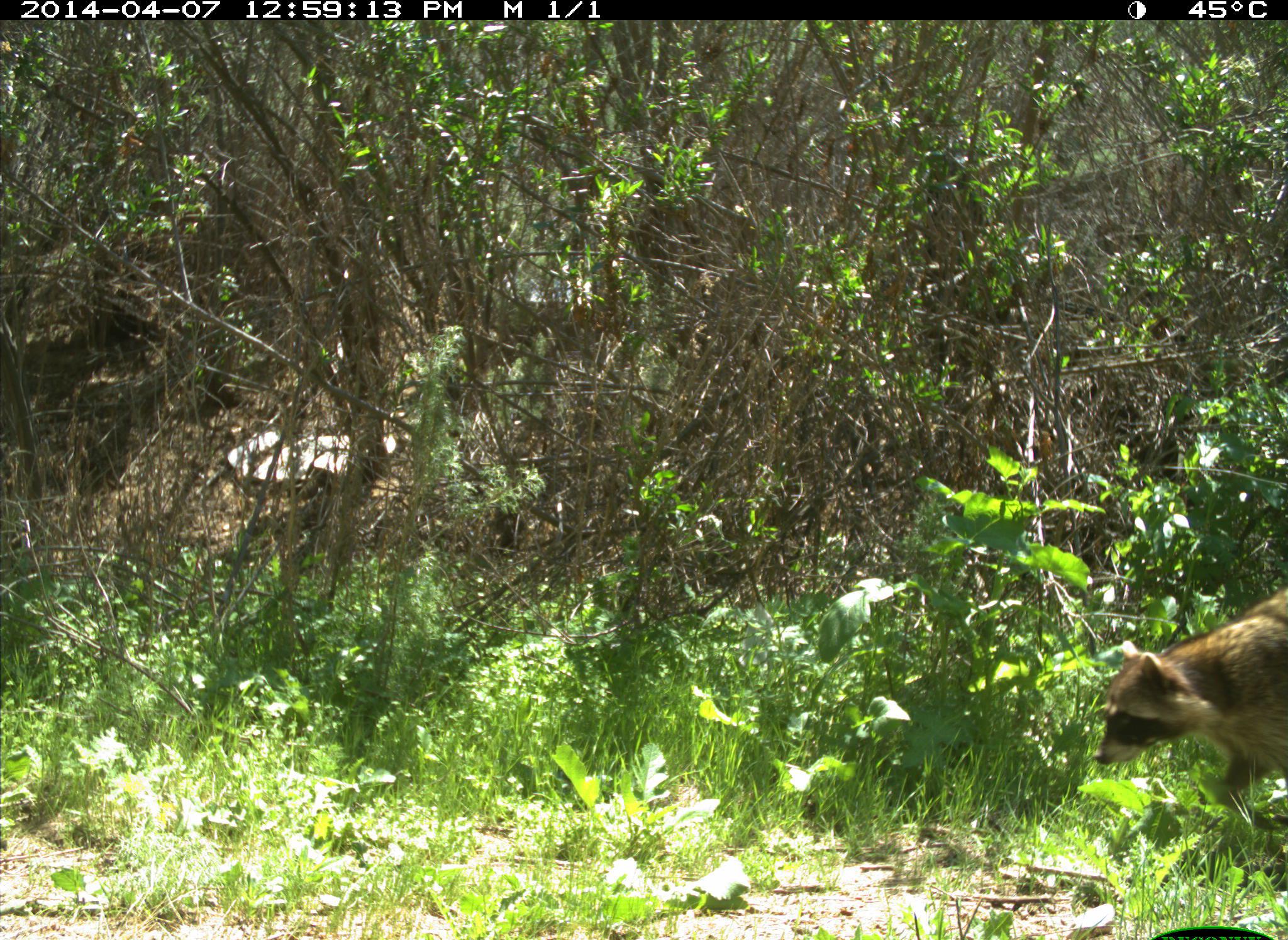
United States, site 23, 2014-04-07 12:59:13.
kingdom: Animalia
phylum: Chordata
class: Mammalia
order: Carnivora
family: Procyonidae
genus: Procyon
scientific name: Procyon lotor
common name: raccoon